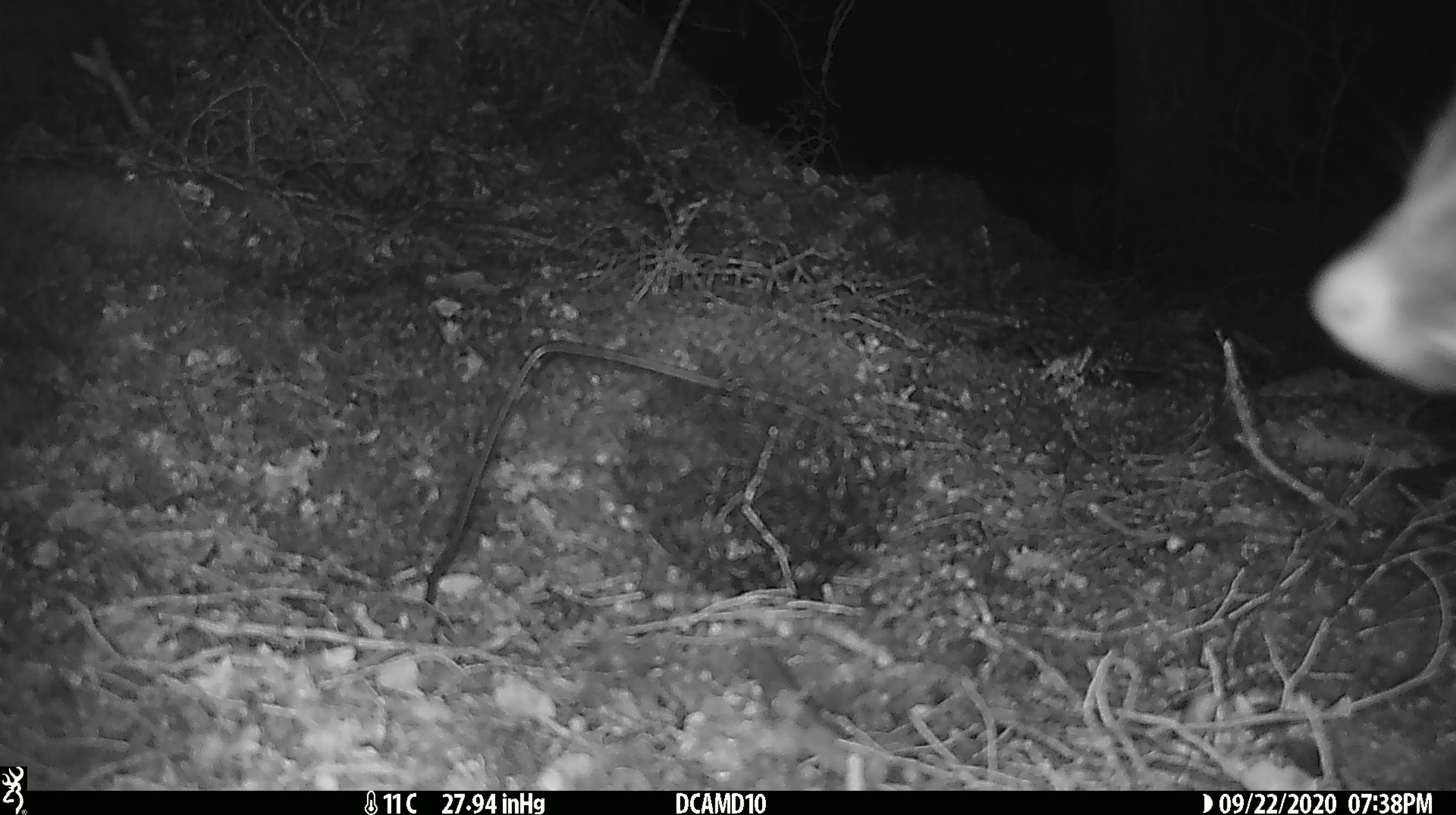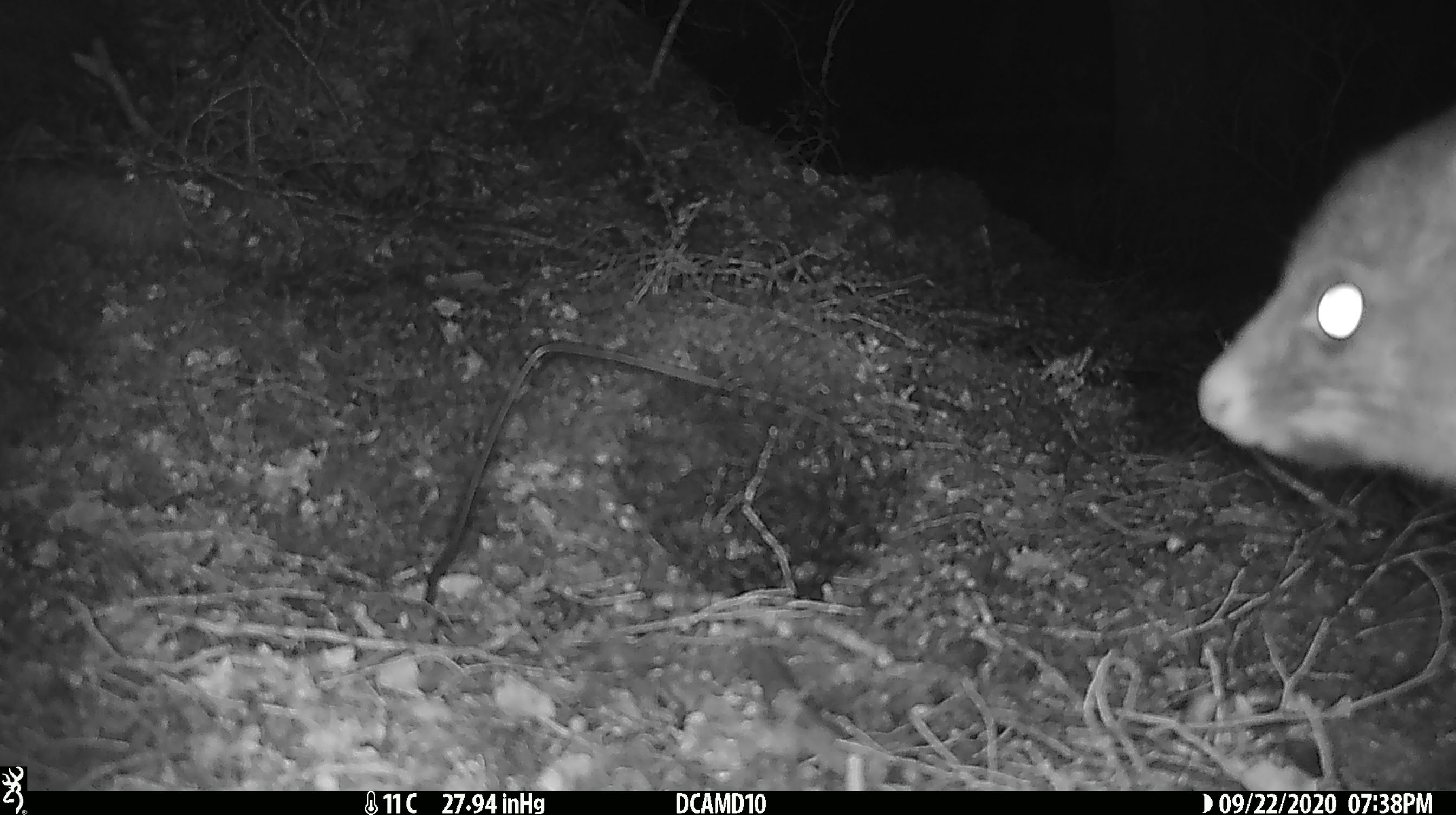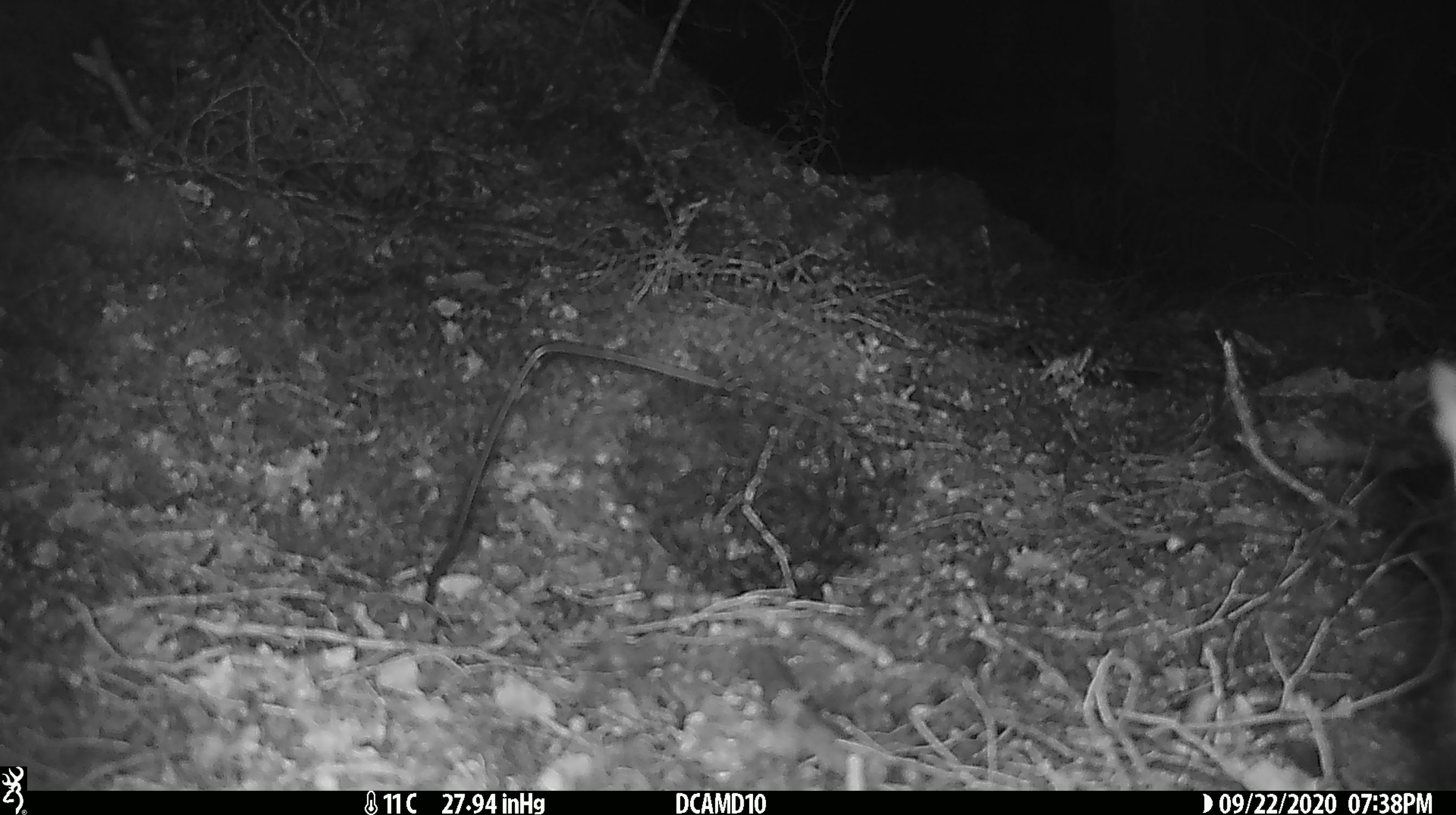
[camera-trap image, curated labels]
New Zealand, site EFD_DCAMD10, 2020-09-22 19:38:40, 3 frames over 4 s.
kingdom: Animalia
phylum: Chordata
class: Mammalia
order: Diprotodontia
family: Phalangeridae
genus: Trichosurus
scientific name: Trichosurus vulpecula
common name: common brushtail possum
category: possum